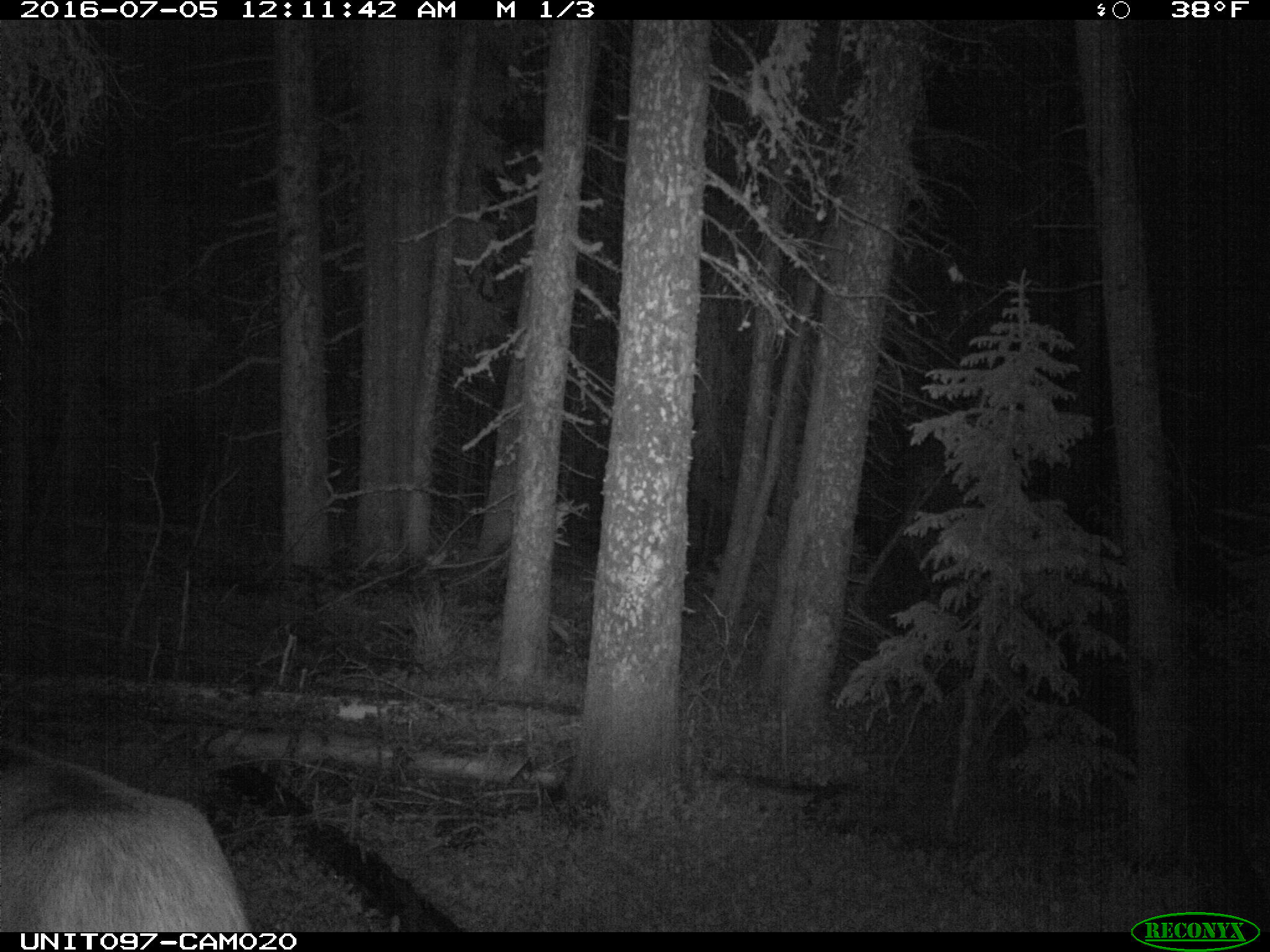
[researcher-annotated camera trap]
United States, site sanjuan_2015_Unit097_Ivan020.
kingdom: Animalia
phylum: Chordata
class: Mammalia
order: Artiodactyla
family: Cervidae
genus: Cervus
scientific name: Cervus elaphus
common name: red deer